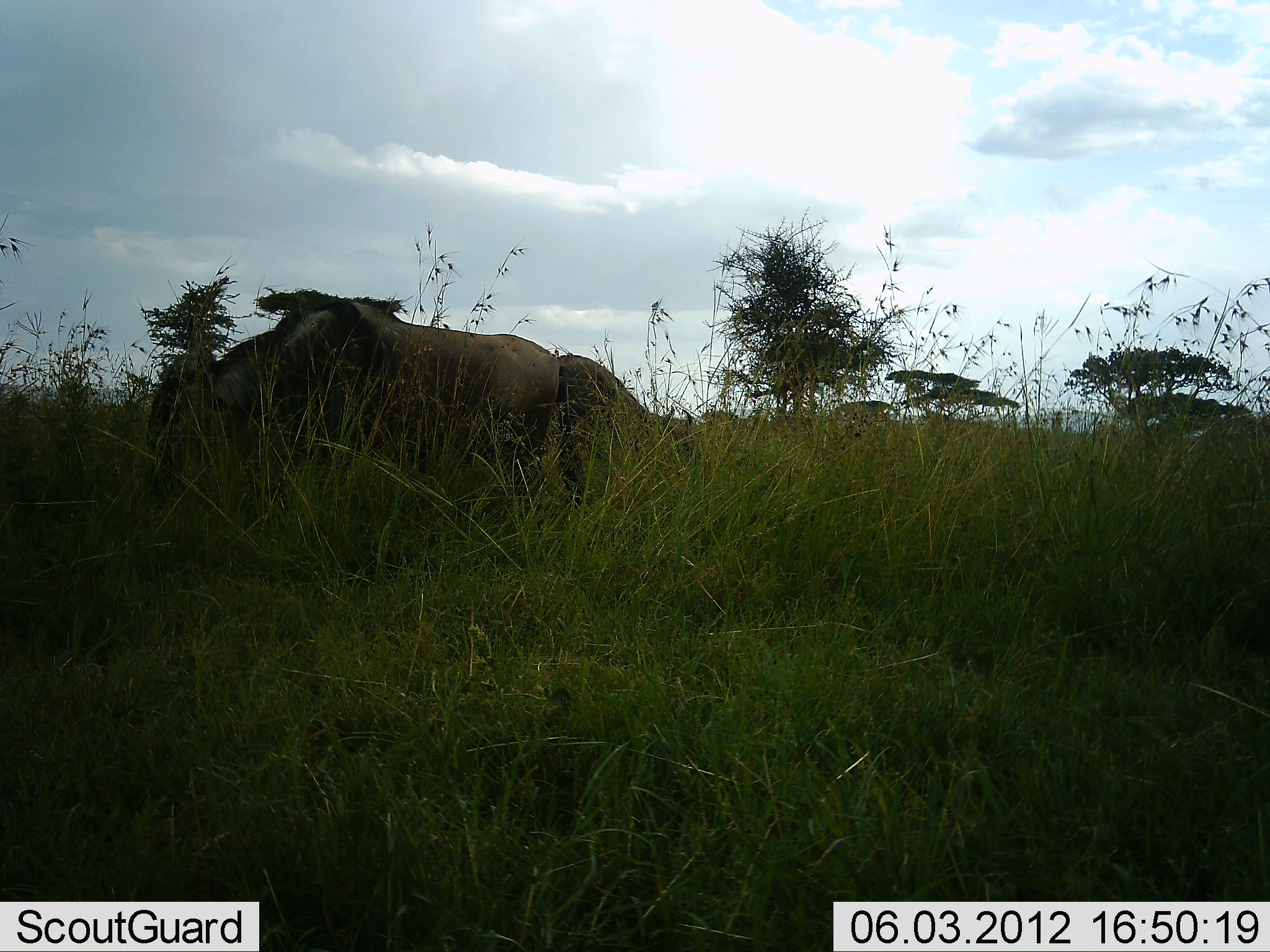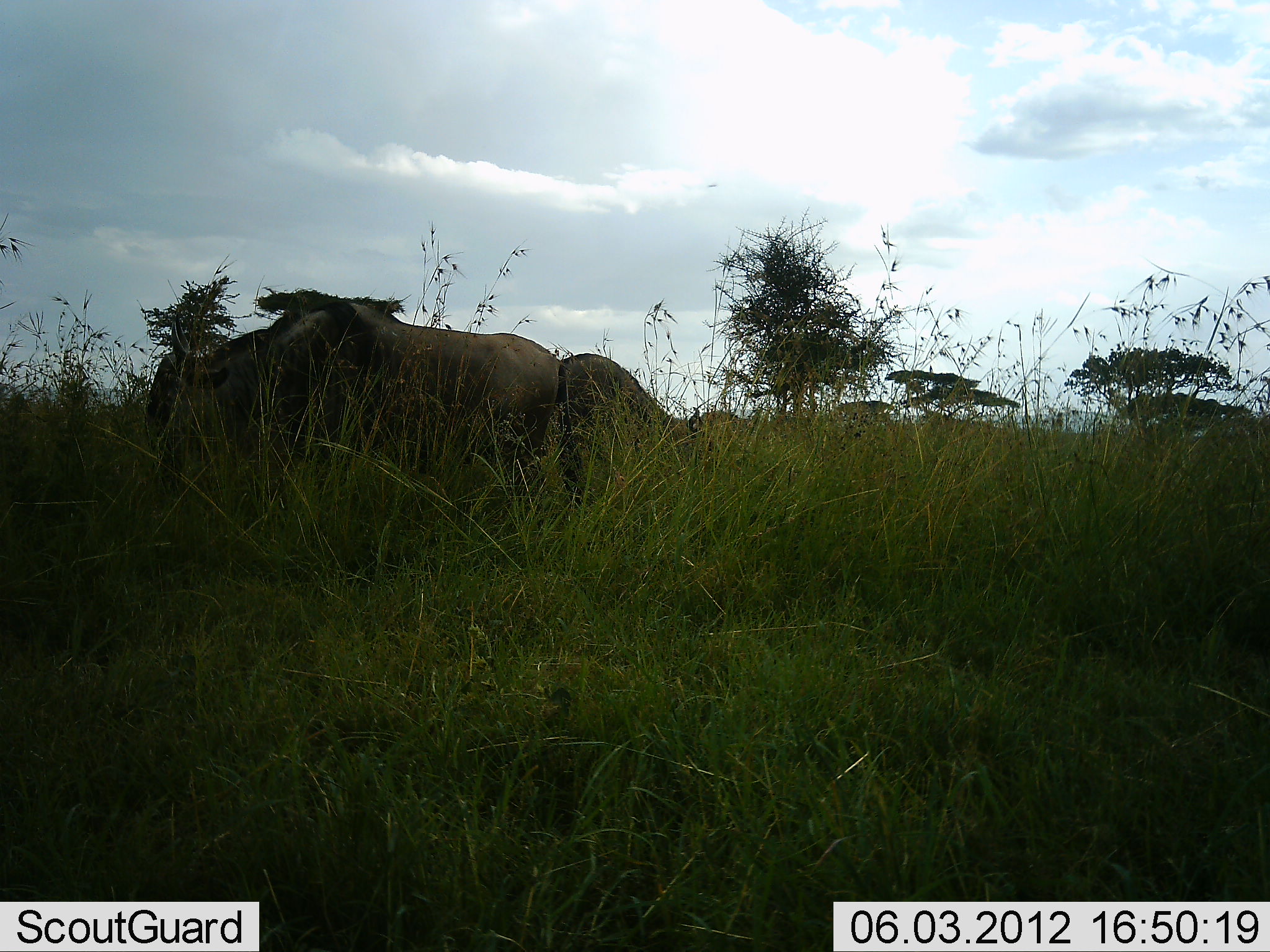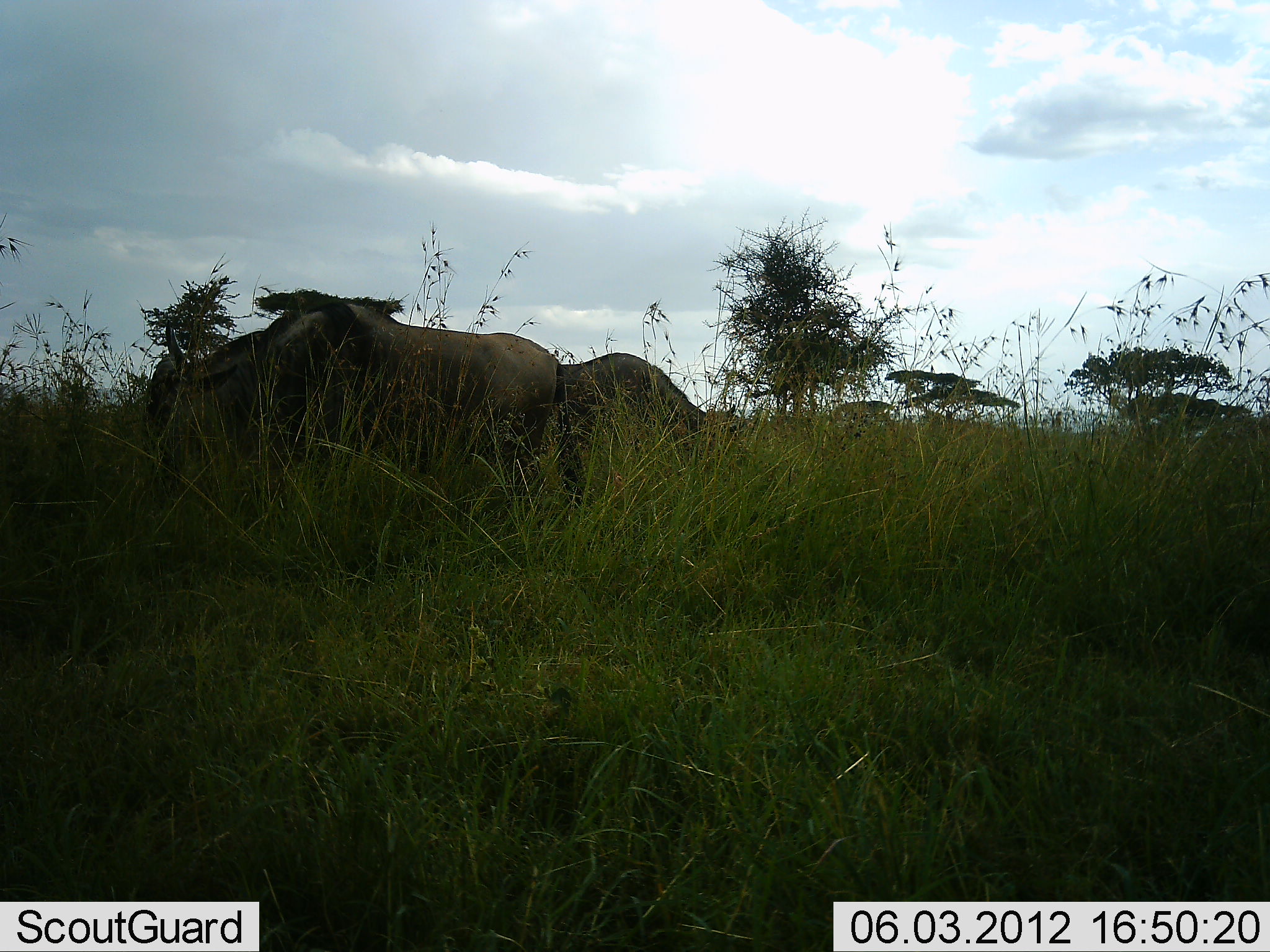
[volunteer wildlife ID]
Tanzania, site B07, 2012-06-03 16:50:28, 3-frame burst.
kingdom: Animalia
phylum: Chordata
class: Mammalia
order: Artiodactyla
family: Bovidae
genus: Connochaetes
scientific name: Connochaetes taurinus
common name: blue wildebeest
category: wildebeest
Wildebeest (blue wildebeest) (Connochaetes taurinus), count 2. Behavior (volunteer vote fractions): standing 60%, resting 10%, moving 20%, interacting 0%. Young present (vote fraction): 0%. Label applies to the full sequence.